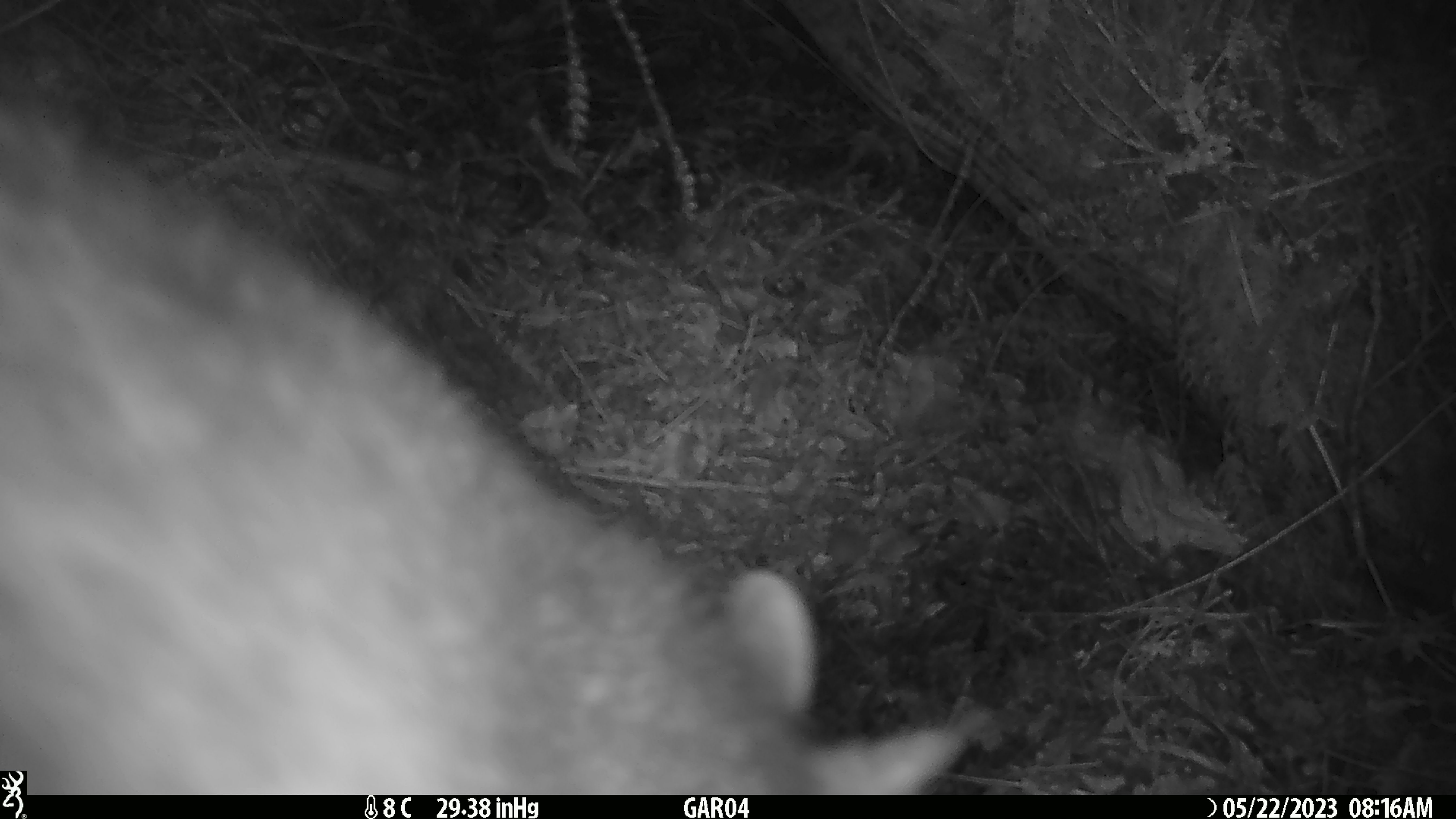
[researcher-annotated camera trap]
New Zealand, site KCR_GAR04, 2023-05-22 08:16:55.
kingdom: Animalia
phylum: Chordata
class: Mammalia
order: Diprotodontia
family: Phalangeridae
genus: Trichosurus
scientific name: Trichosurus vulpecula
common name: common brushtail possum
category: possum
Possum (common brushtail possum) (Trichosurus vulpecula).